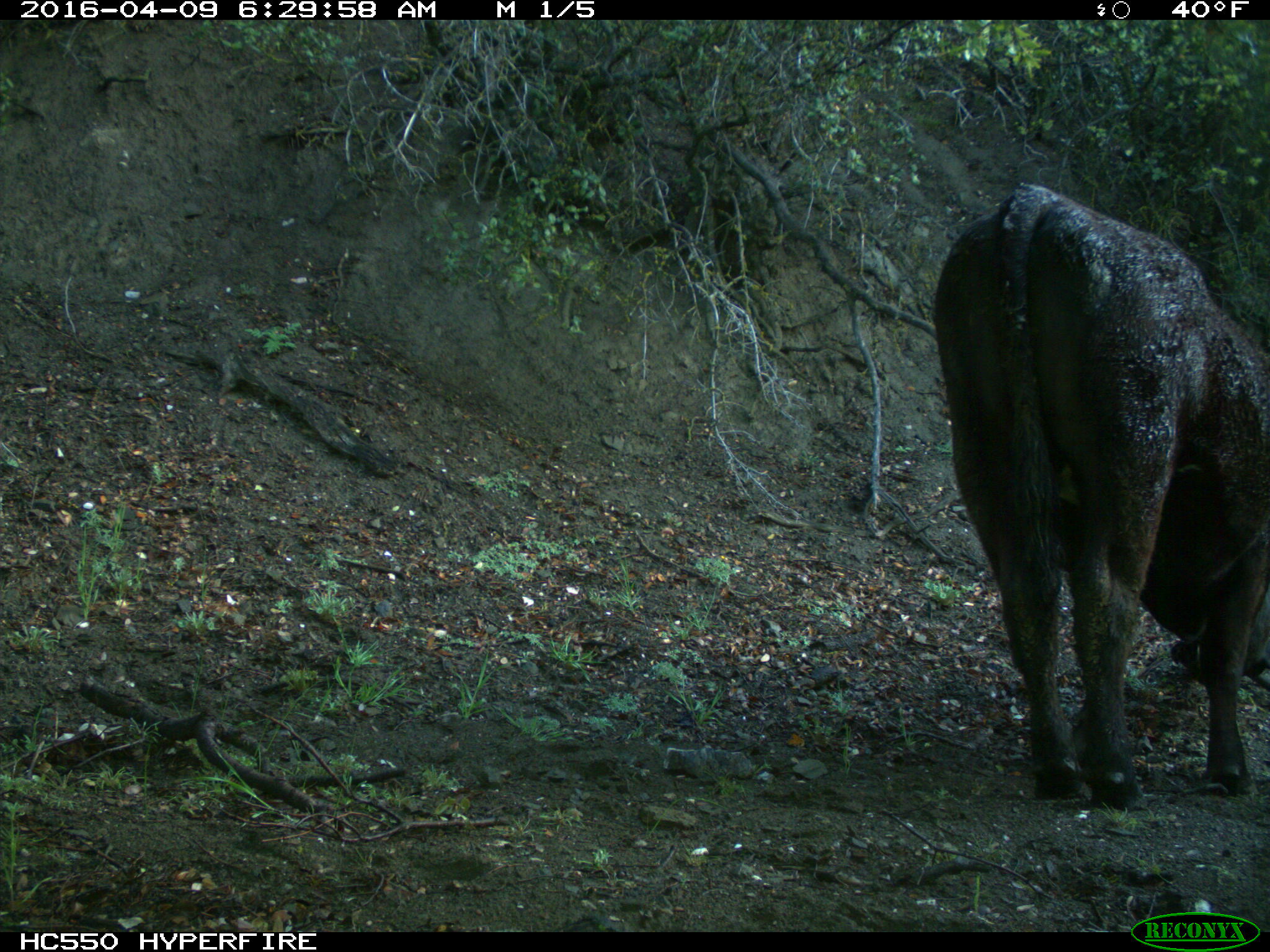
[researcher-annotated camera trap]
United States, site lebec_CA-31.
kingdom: Animalia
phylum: Chordata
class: Mammalia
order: Artiodactyla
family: Bovidae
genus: Bos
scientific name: Bos taurus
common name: domestic cow